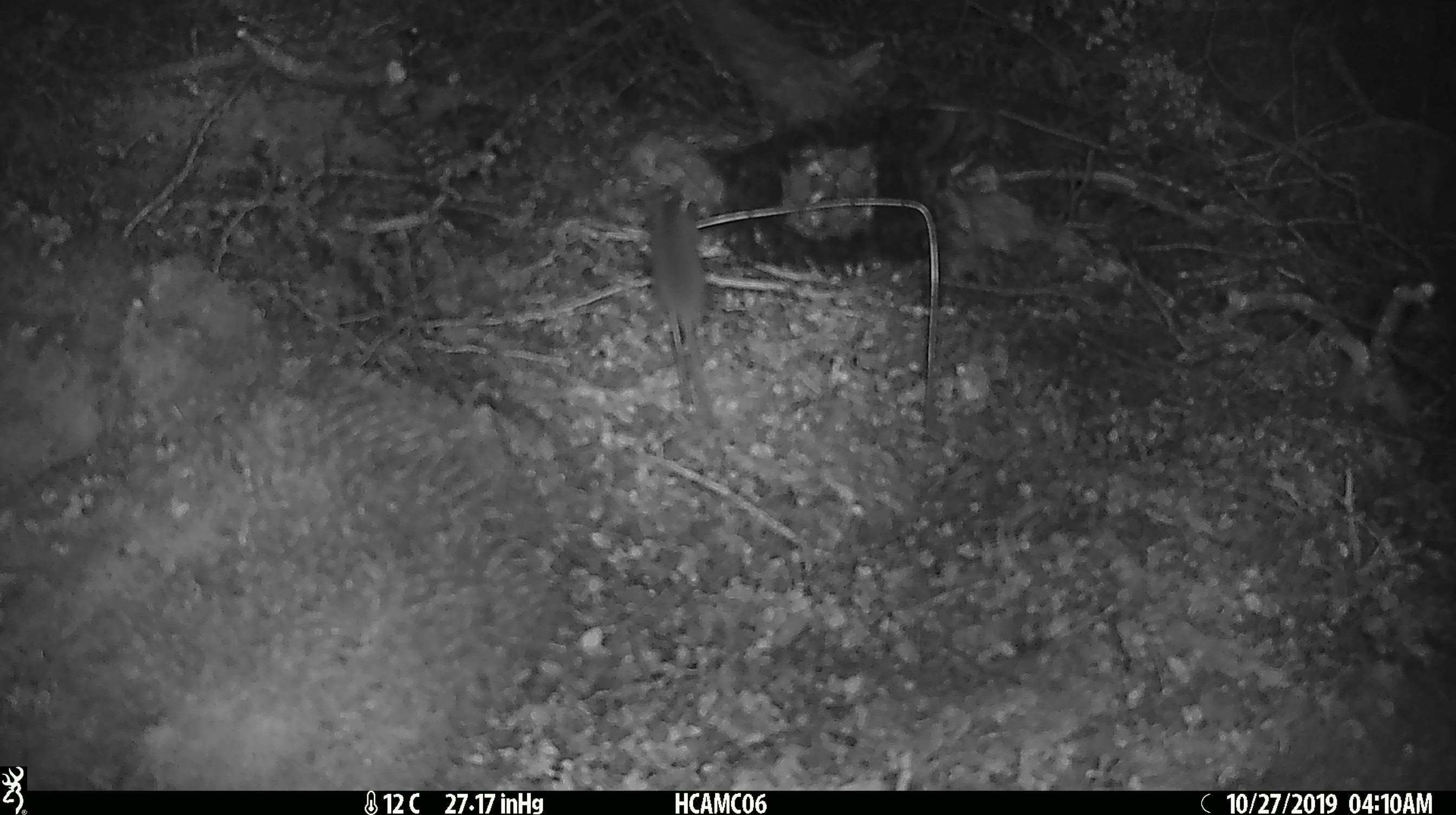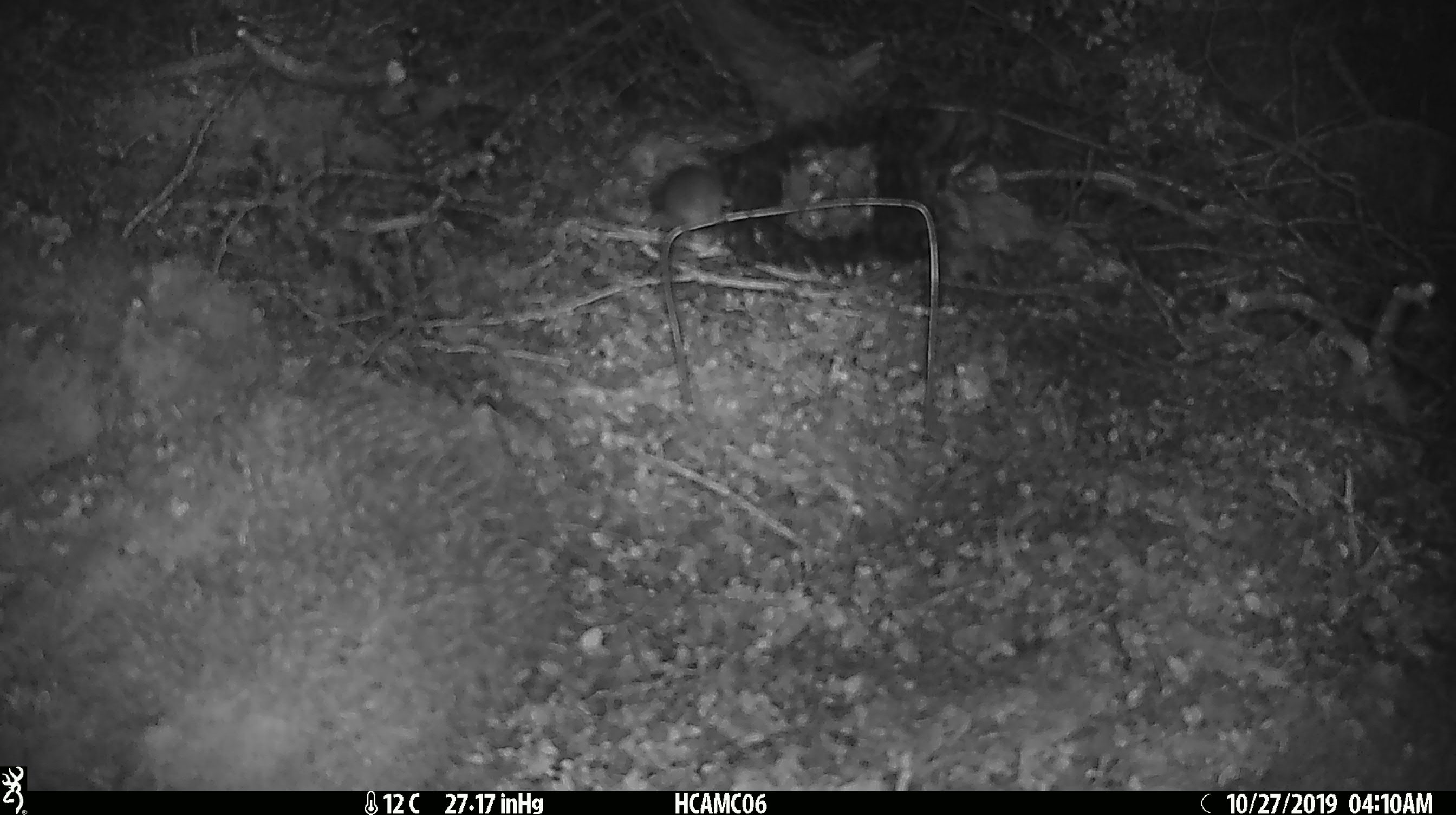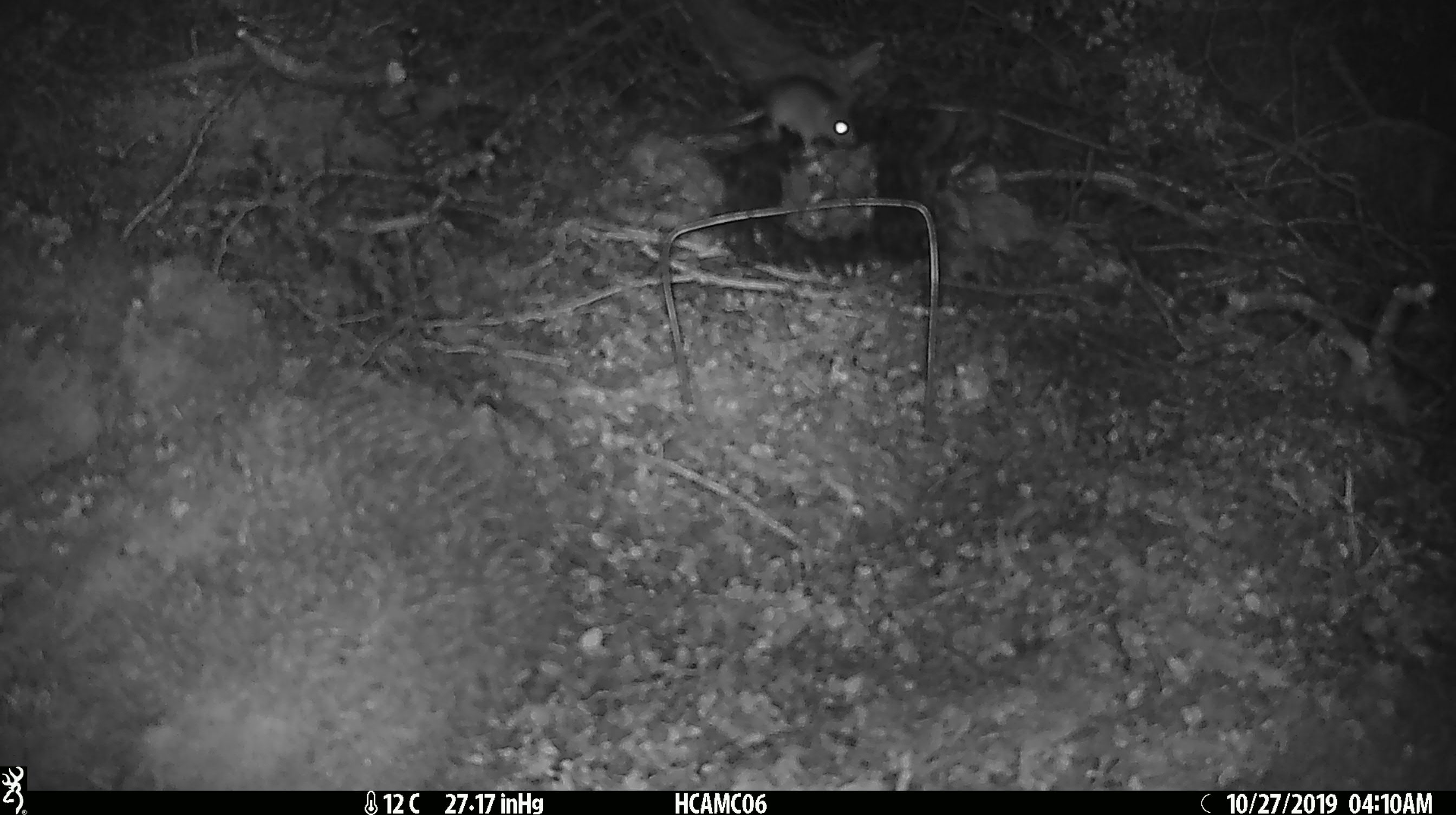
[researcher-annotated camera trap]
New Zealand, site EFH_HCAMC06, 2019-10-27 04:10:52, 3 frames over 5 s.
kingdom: Animalia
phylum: Chordata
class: Mammalia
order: Rodentia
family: Muridae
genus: Mus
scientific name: Mus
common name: mouse